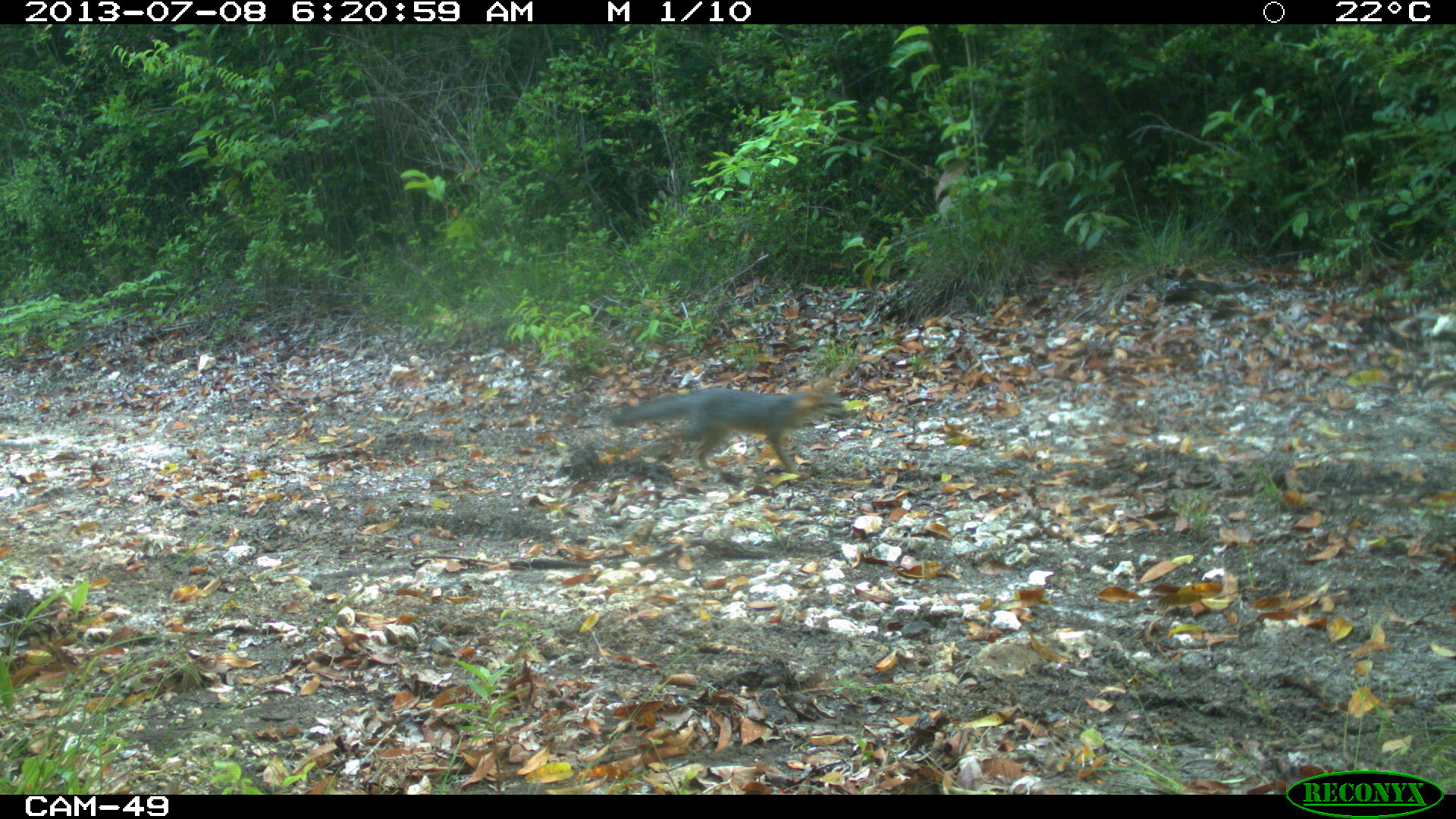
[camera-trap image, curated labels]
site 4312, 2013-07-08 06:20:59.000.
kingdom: Animalia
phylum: Chordata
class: Mammalia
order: Carnivora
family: Canidae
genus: Urocyon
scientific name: Urocyon cinereoargenteus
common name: gray fox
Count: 2.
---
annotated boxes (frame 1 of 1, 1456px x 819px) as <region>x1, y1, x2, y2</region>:
urocyon cinereoargenteus: <region>604, 371, 850, 473</region>